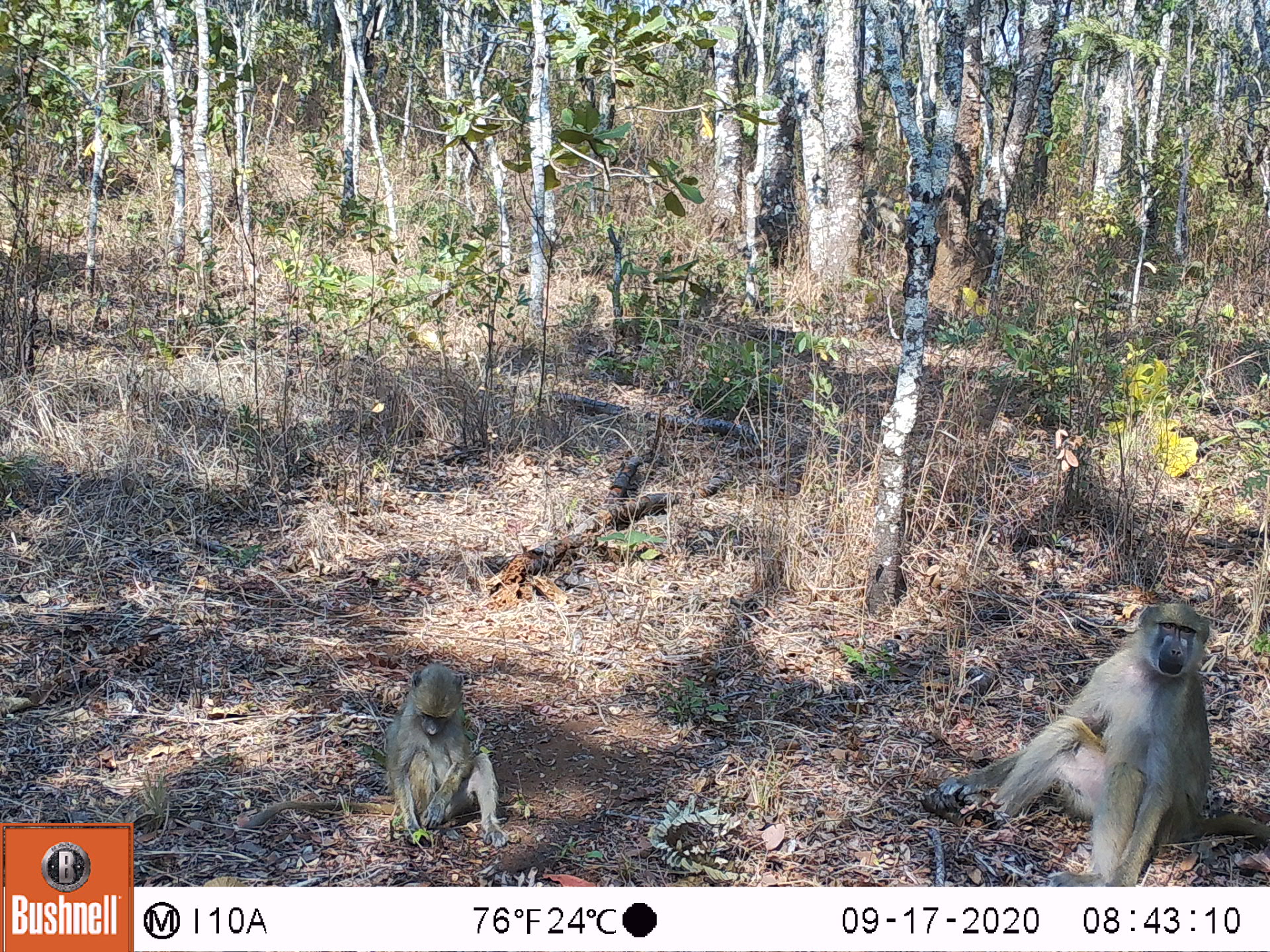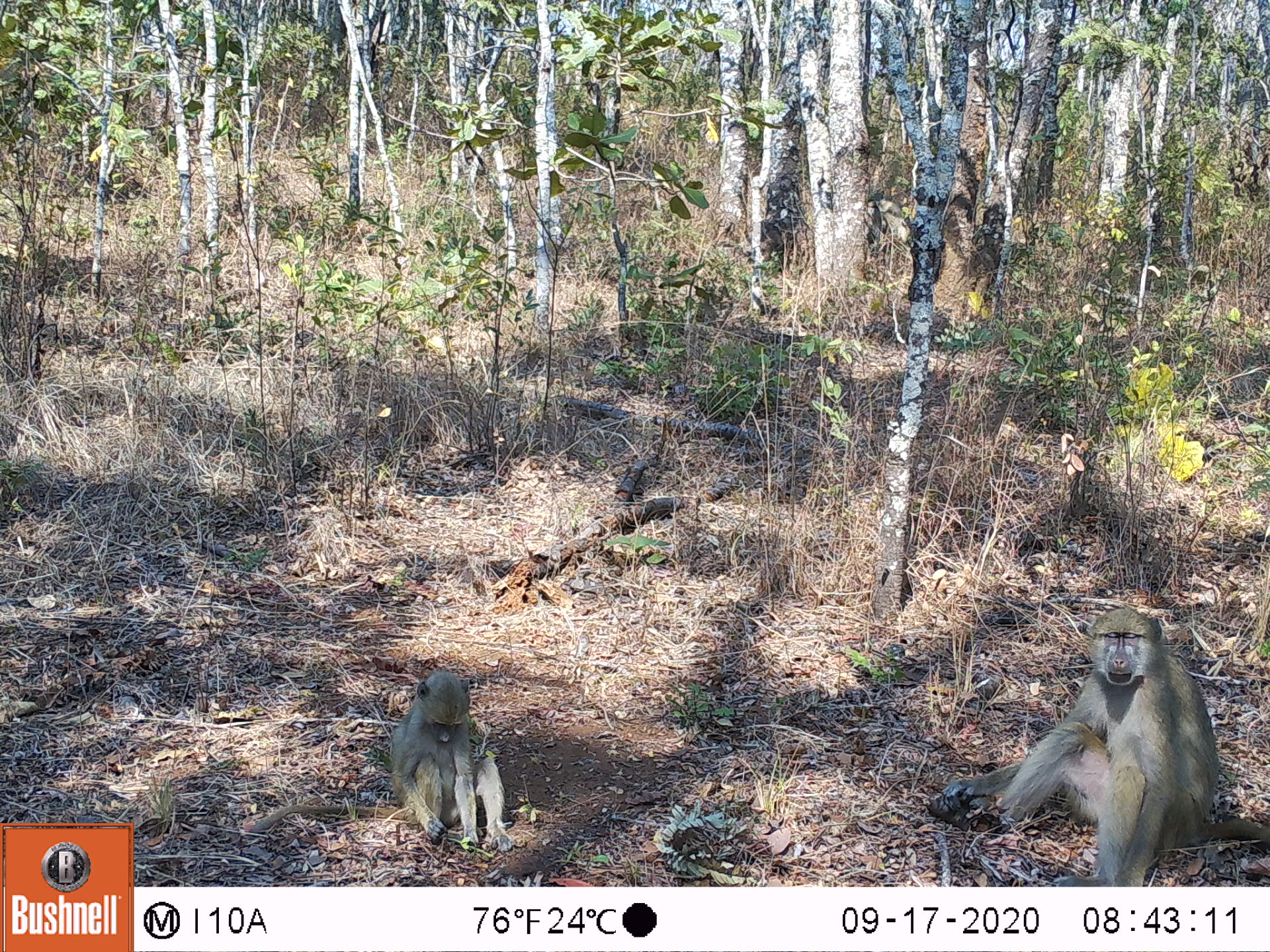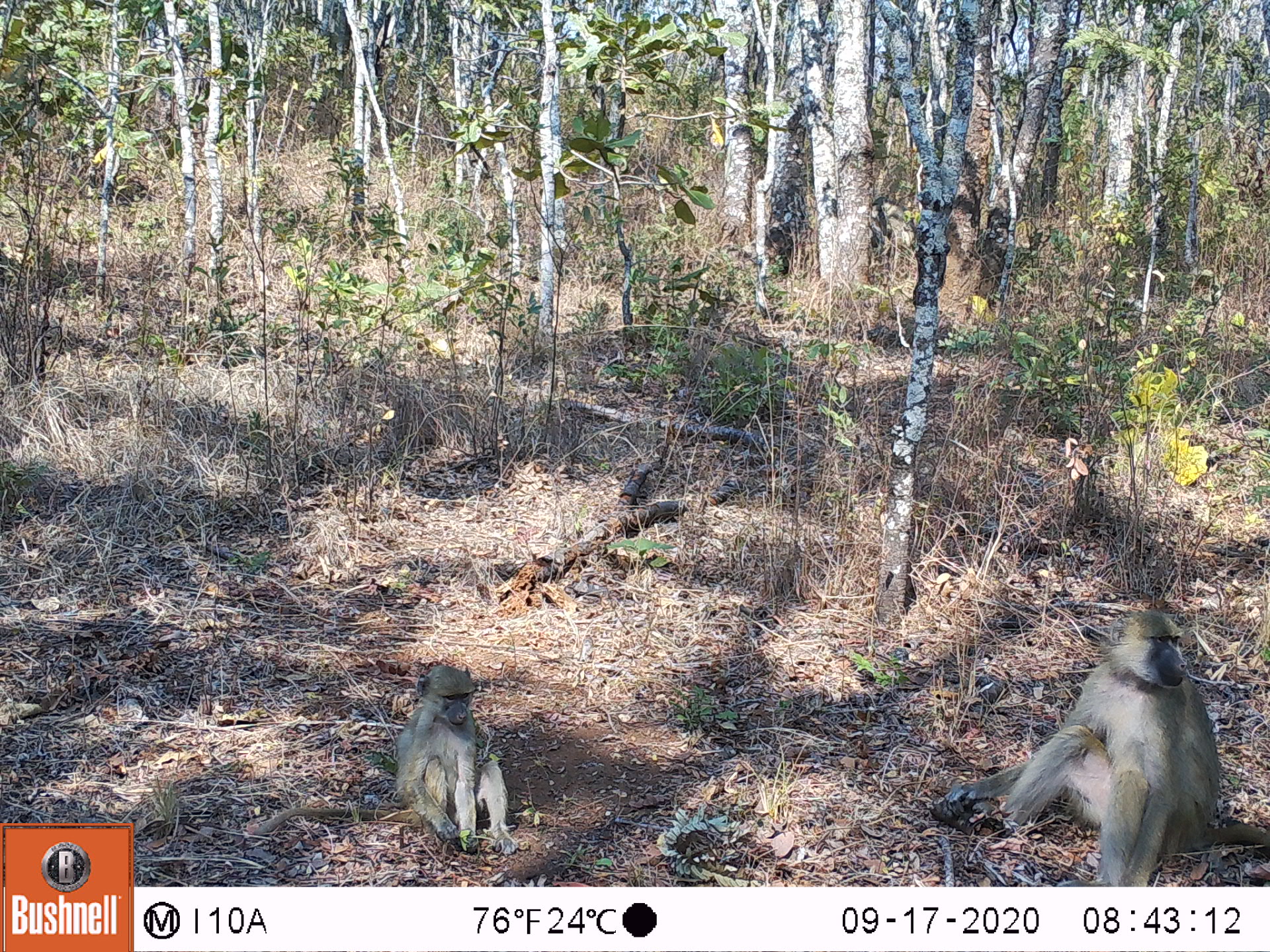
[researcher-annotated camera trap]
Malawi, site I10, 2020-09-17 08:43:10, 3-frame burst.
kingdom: Animalia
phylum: Chordata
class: Mammalia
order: Primates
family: Cercopithecidae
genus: Papio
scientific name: Papio cynocephalus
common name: yellow baboon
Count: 2.